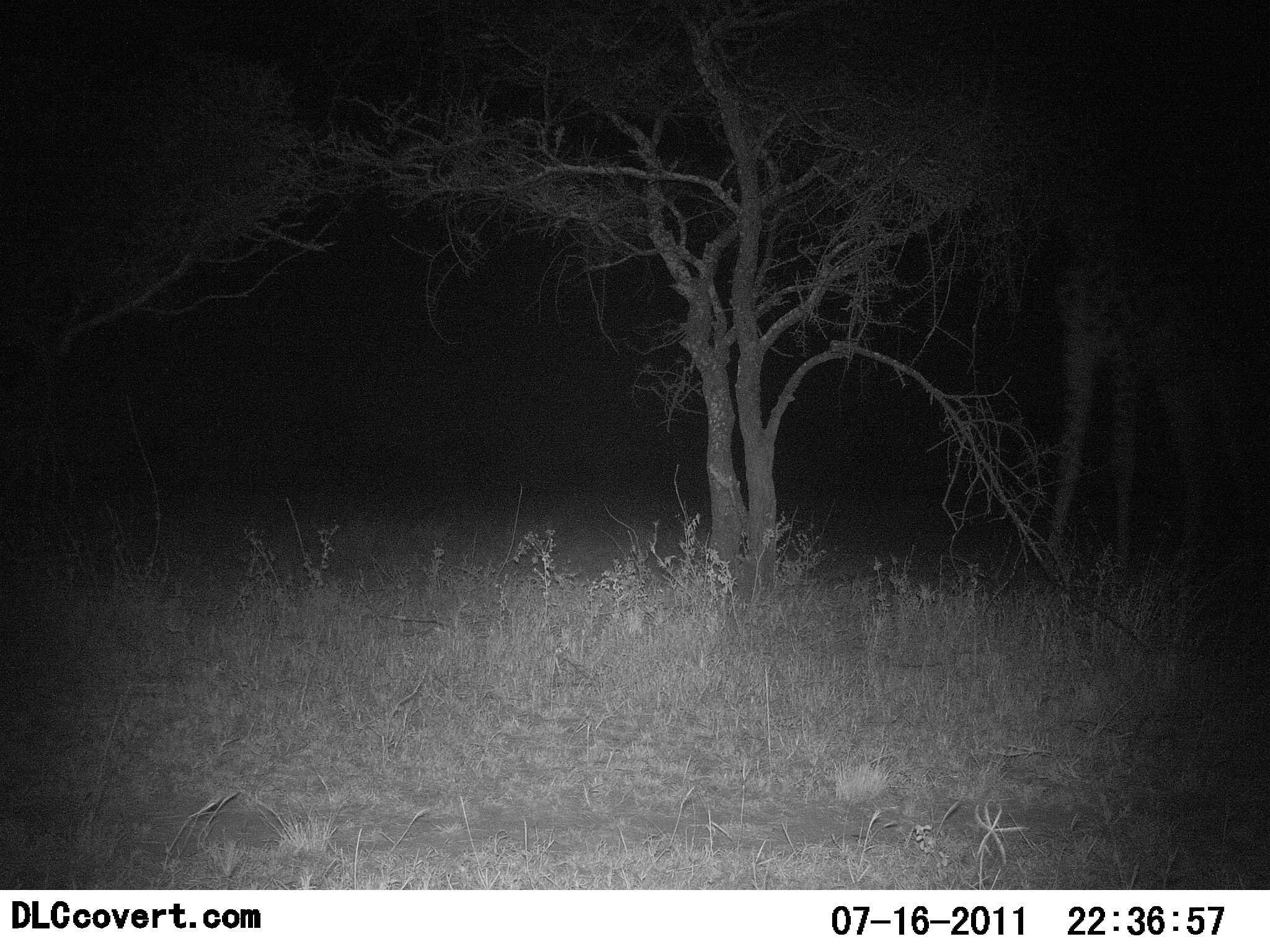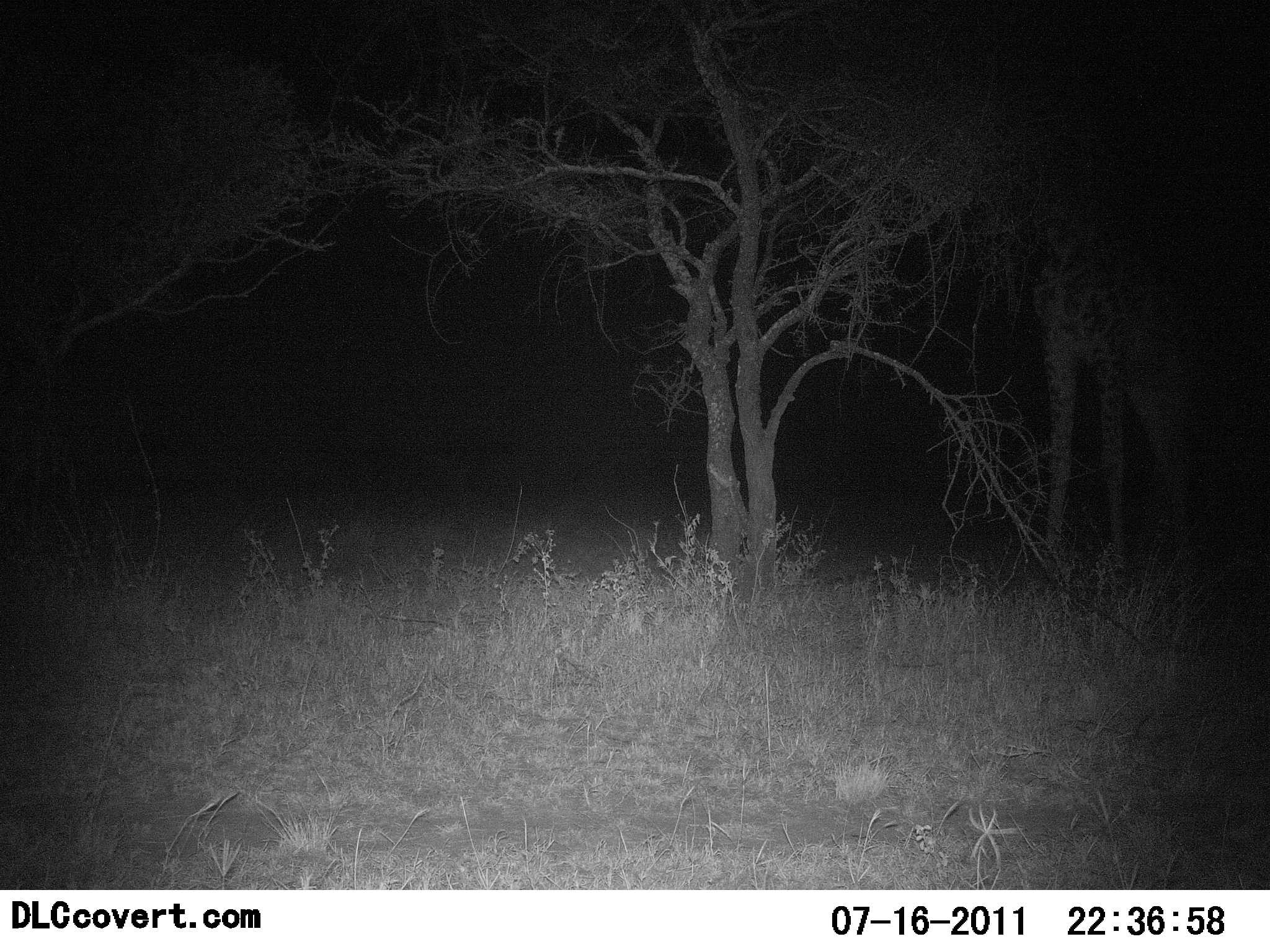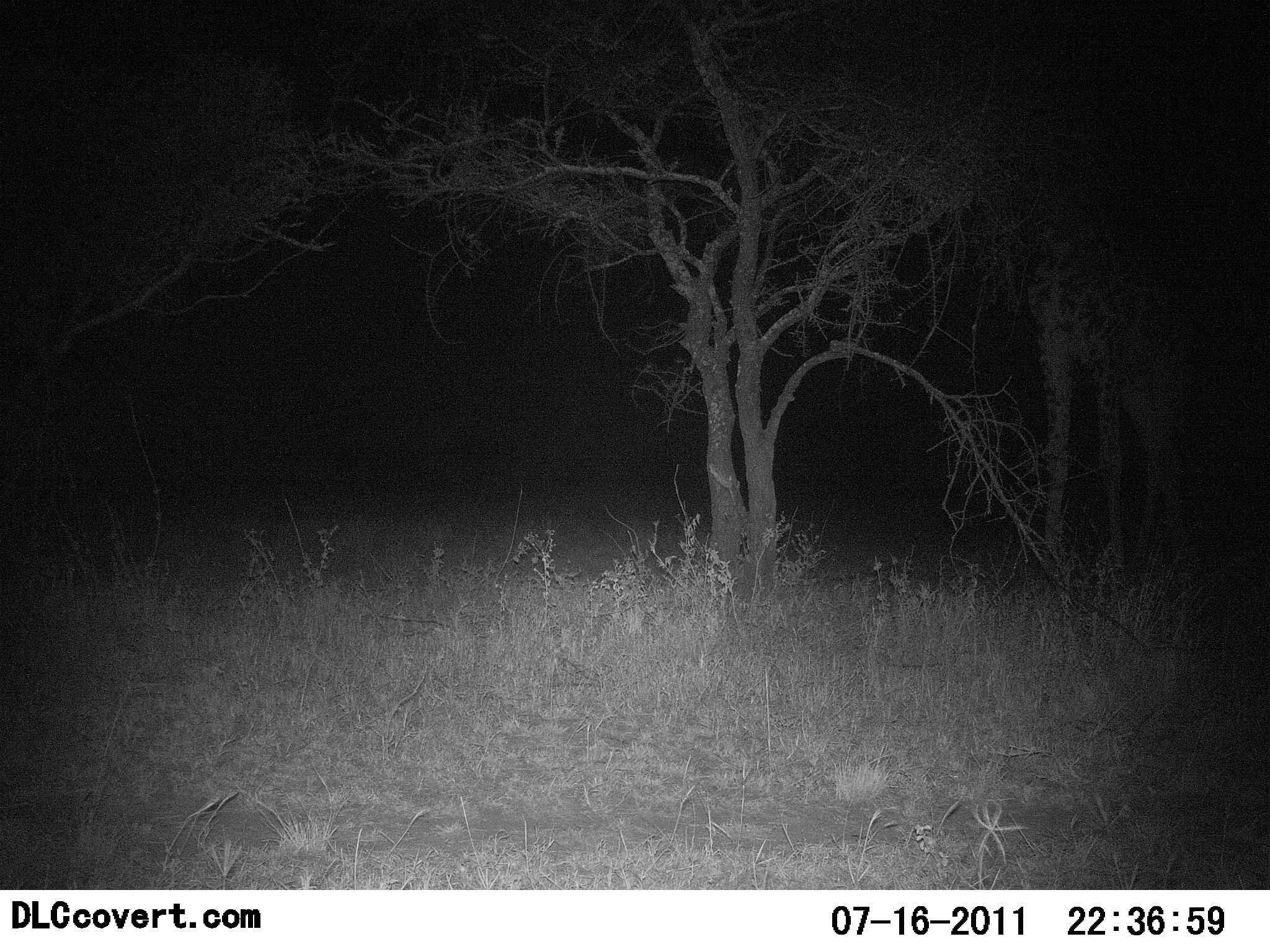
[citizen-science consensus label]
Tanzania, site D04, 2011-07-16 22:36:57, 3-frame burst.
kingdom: Animalia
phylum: Chordata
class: Mammalia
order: Artiodactyla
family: Giraffidae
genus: Giraffa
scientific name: Giraffa camelopardalis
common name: giraffe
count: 1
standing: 60%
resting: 0%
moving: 30%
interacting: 0%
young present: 0%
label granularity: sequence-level